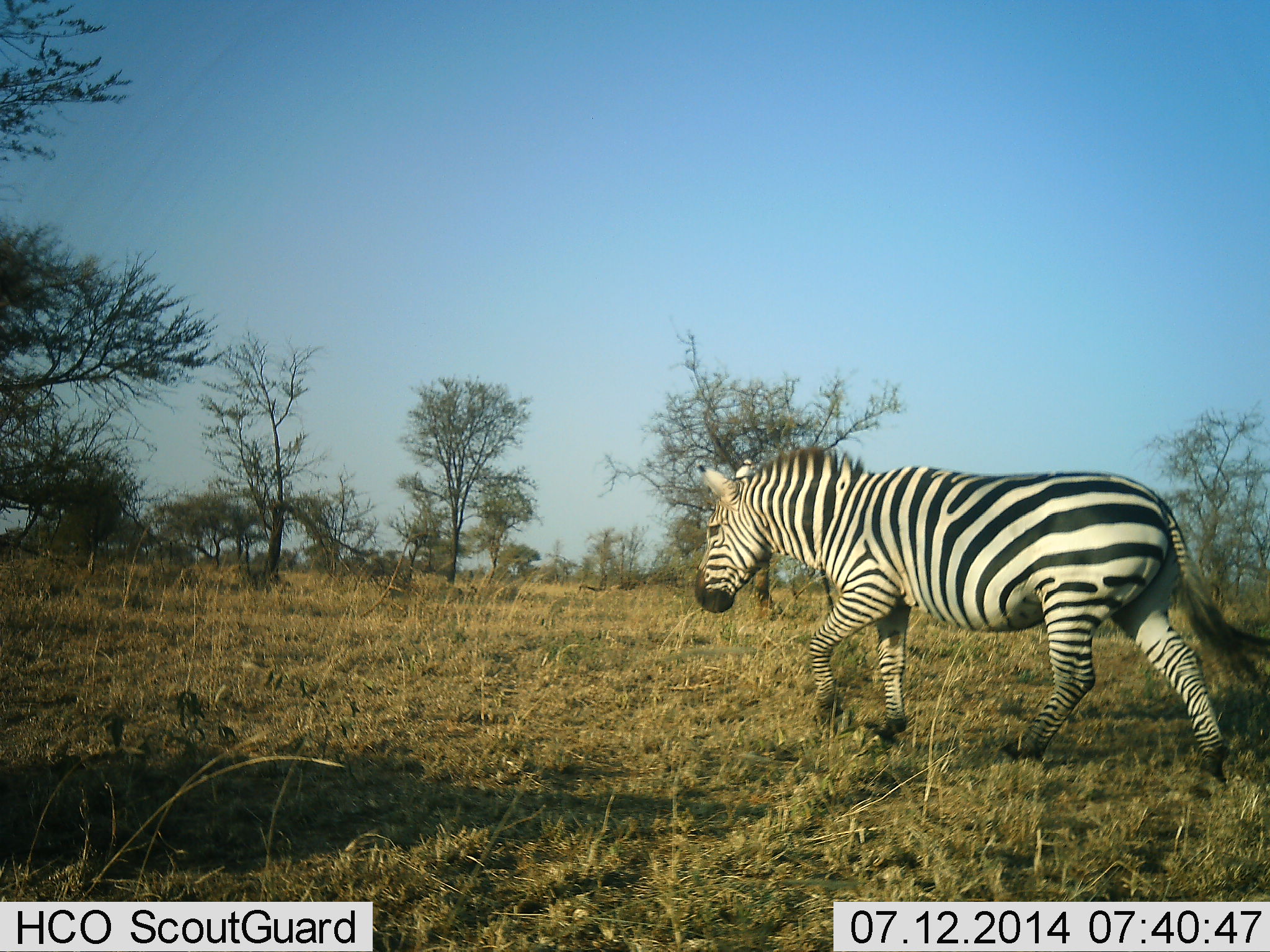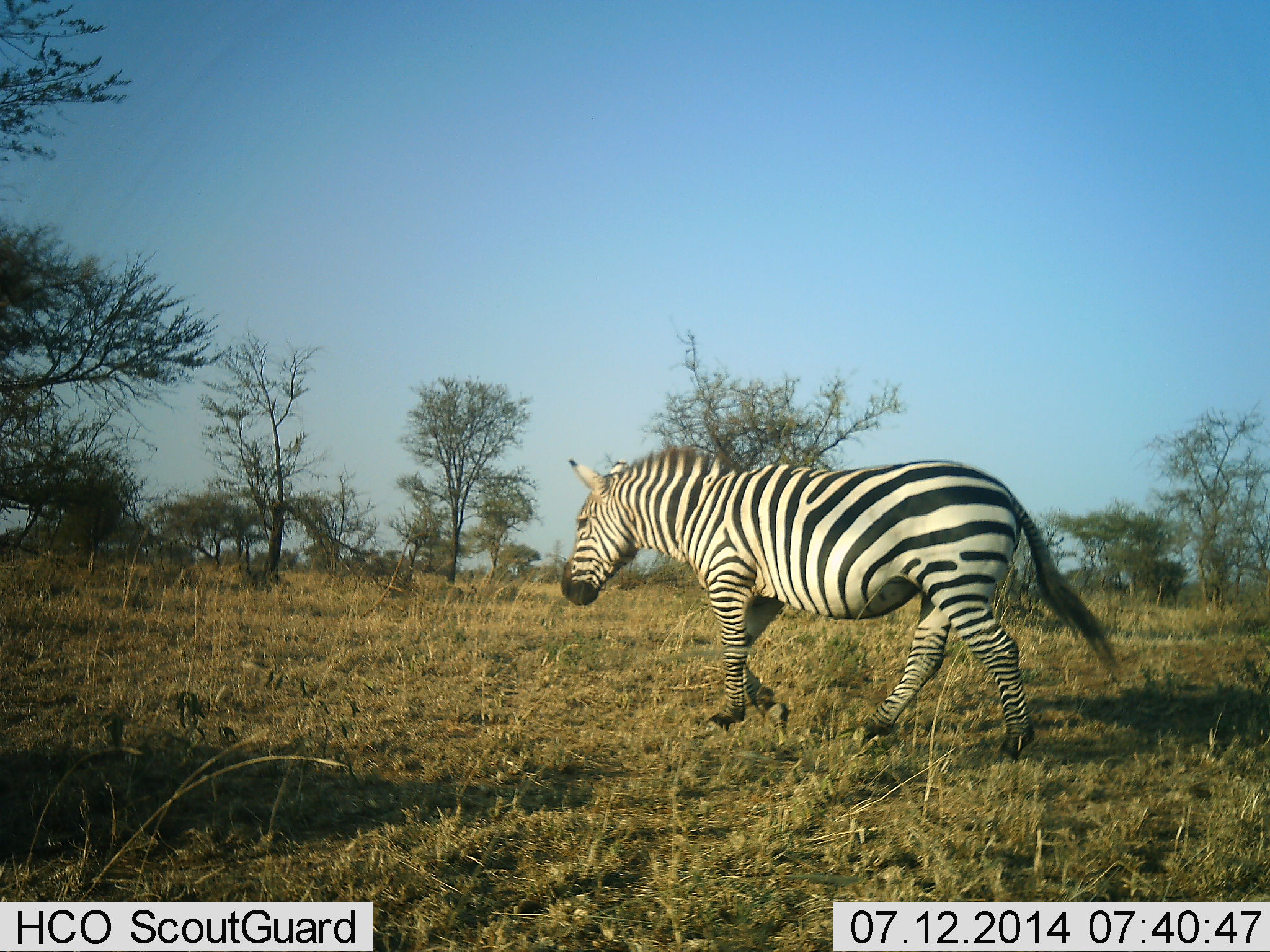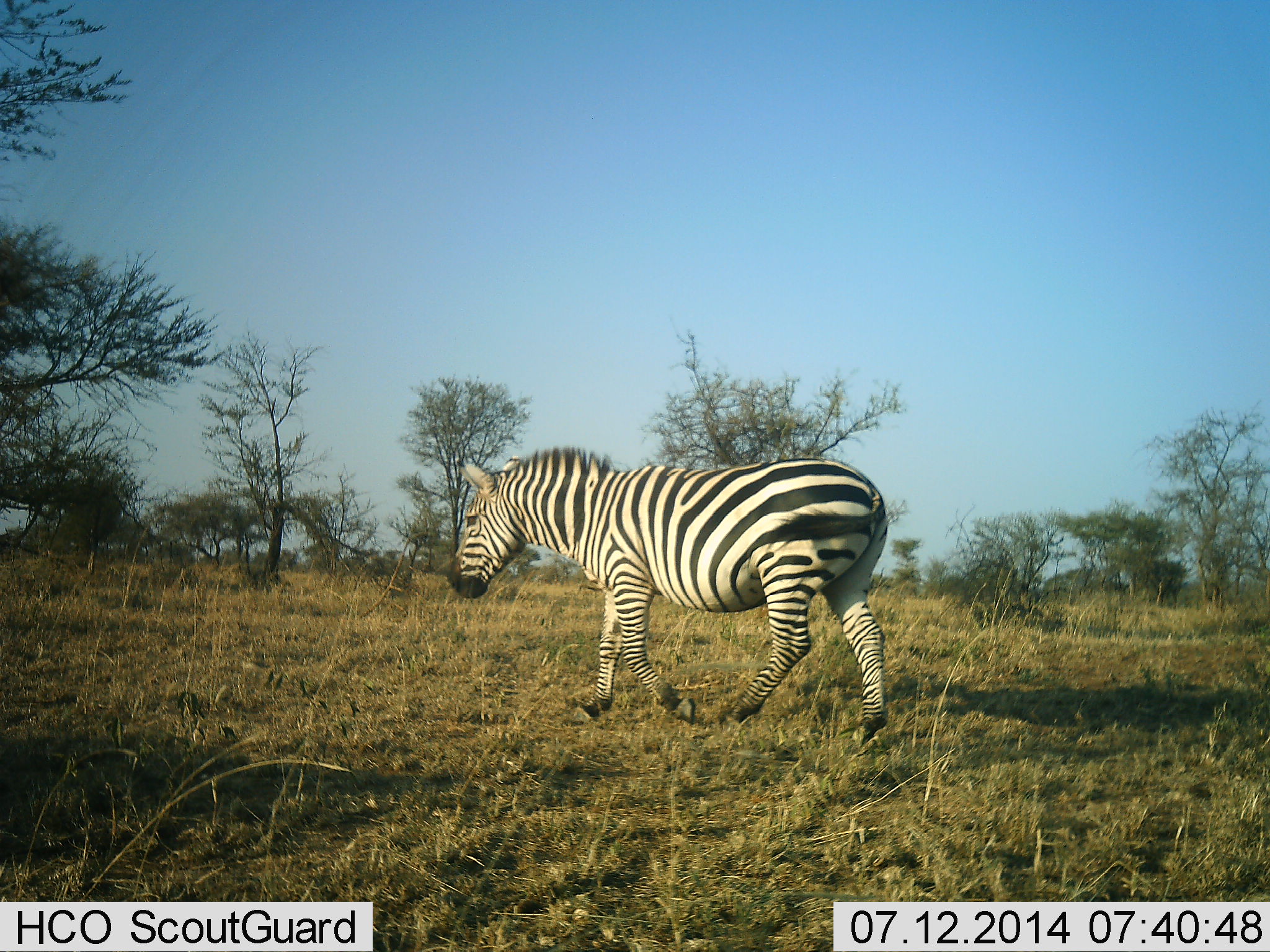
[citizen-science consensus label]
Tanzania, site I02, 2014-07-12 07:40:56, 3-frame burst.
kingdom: Animalia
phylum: Chordata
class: Mammalia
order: Perissodactyla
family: Equidae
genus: Equus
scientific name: Equus quagga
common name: plains zebra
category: zebra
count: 1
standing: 0%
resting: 0%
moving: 100%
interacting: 0%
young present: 0%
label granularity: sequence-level